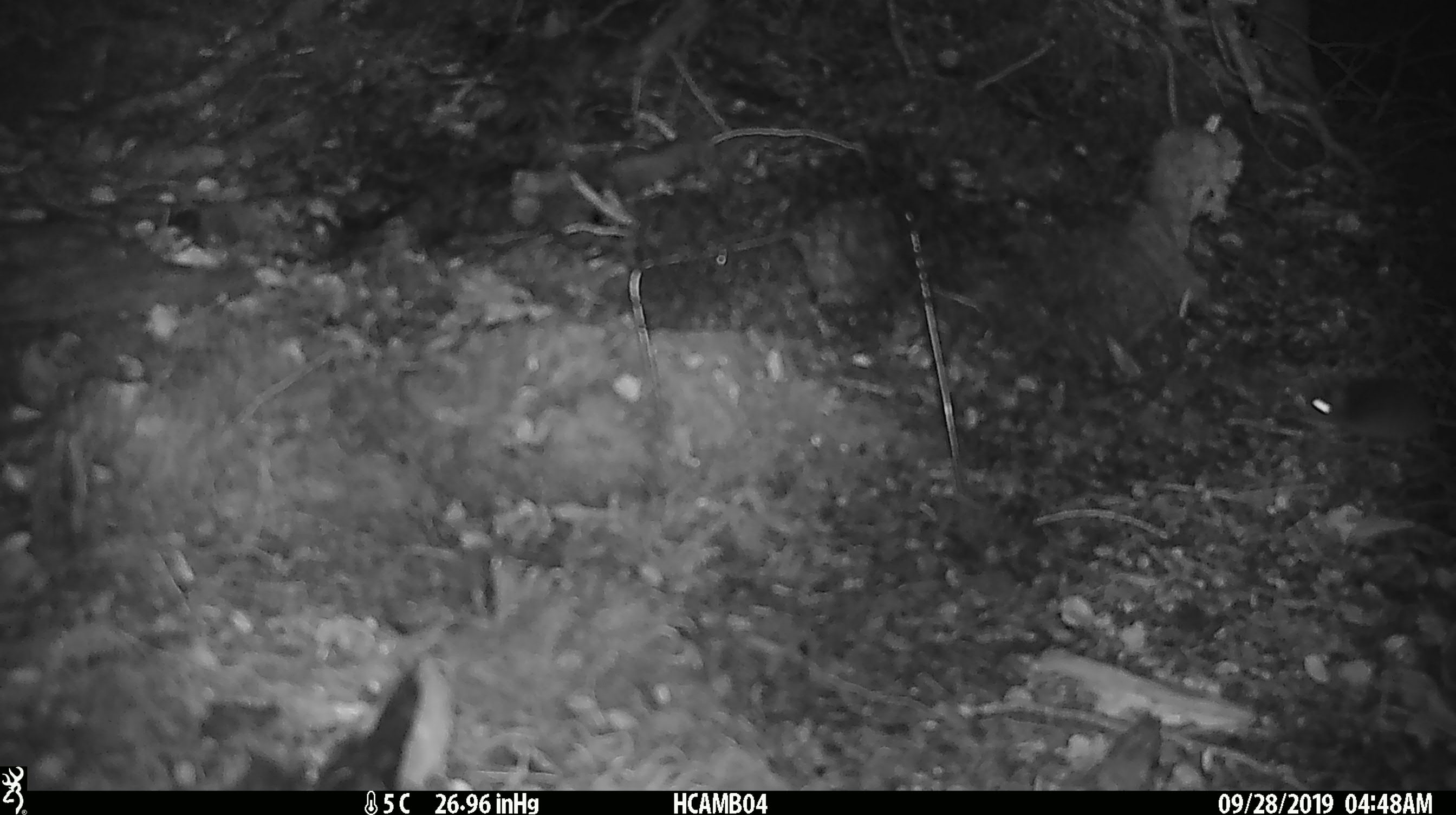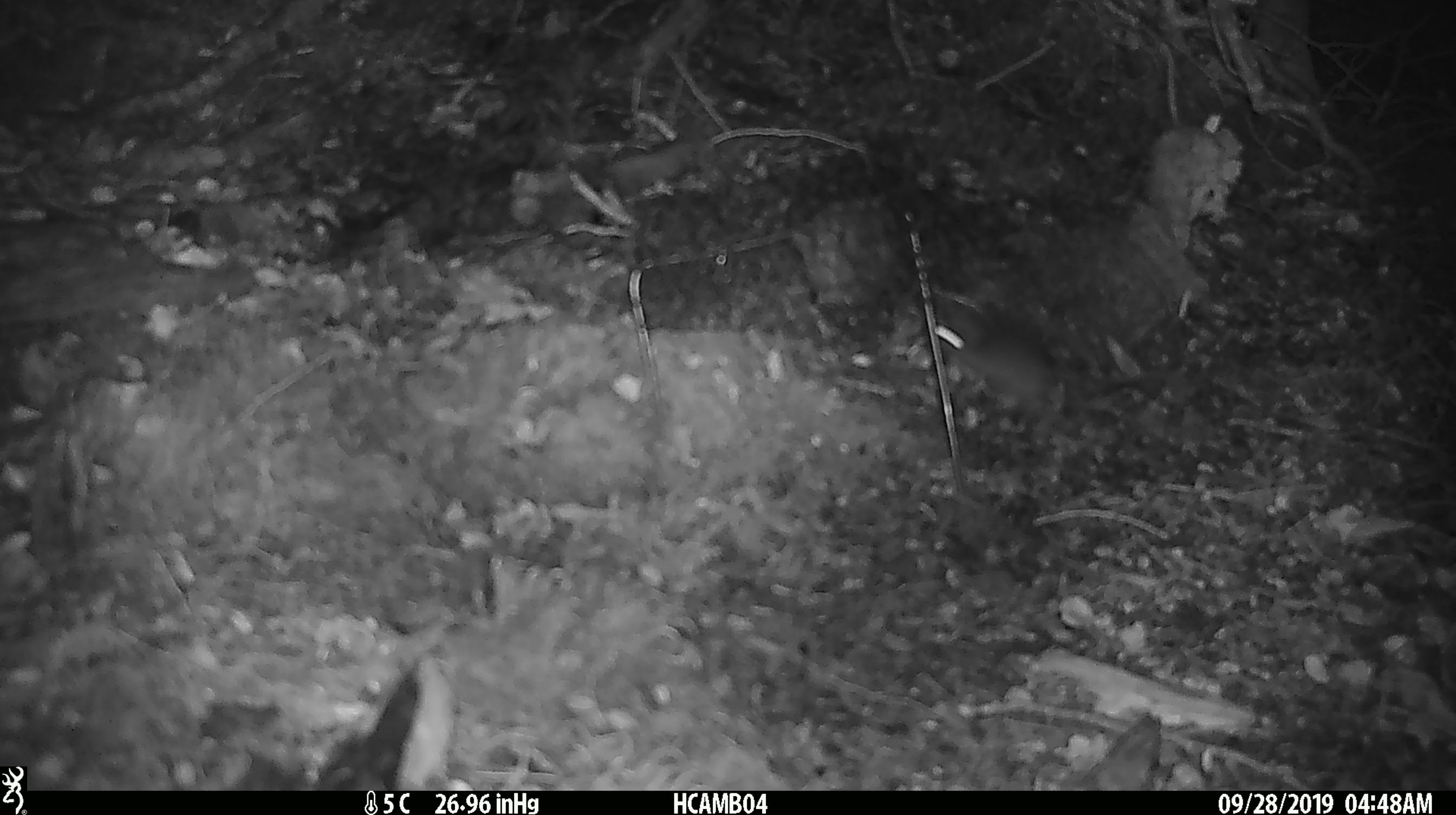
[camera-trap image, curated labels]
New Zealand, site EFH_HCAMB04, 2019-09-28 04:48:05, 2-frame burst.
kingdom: Animalia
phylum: Chordata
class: Mammalia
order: Rodentia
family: Muridae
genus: Mus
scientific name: Mus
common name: mouse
Mouse (Mus).